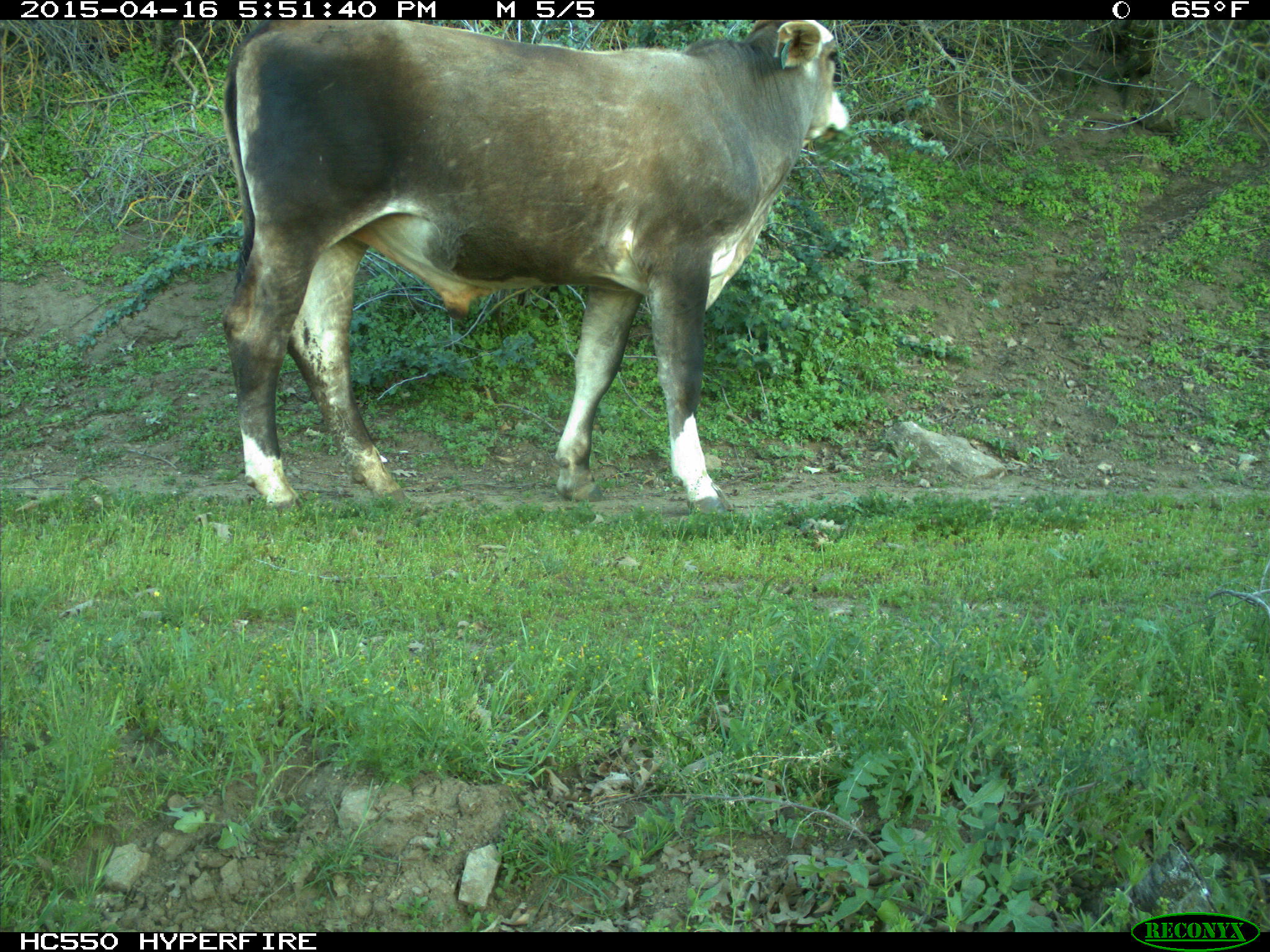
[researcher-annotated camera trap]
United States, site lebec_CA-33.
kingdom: Animalia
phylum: Chordata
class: Mammalia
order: Artiodactyla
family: Bovidae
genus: Bos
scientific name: Bos taurus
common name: domestic cow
Bos taurus (domestic cow).